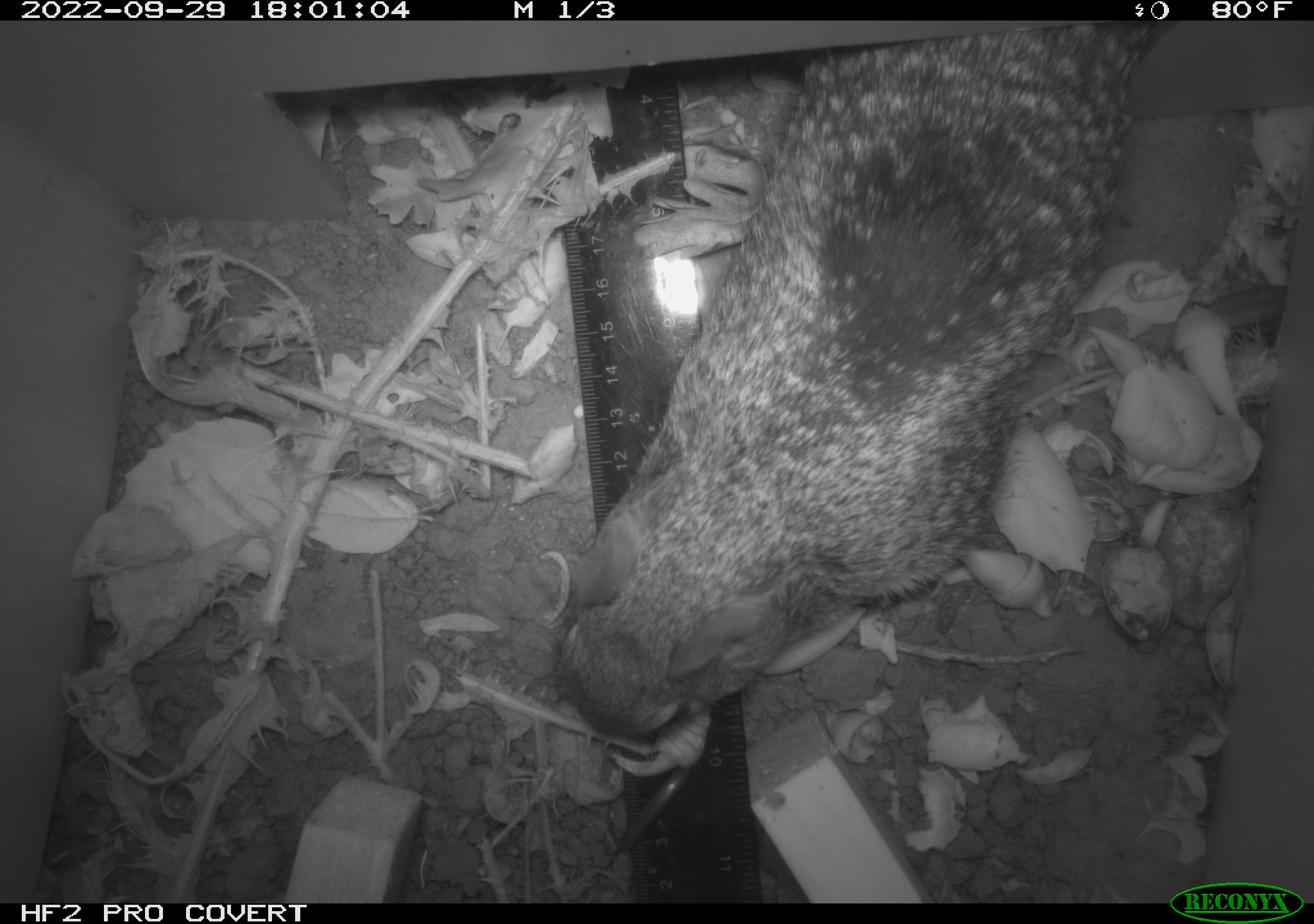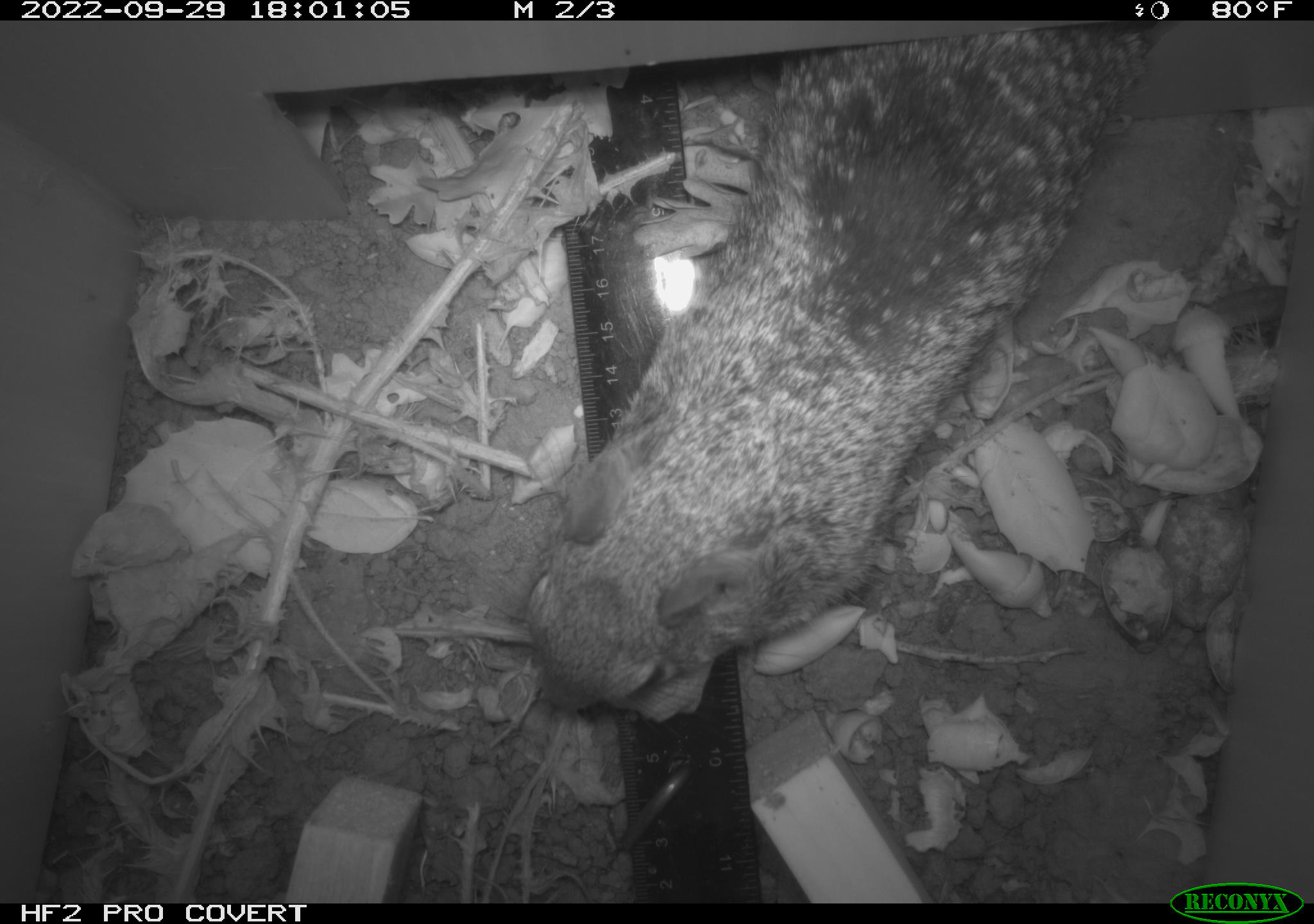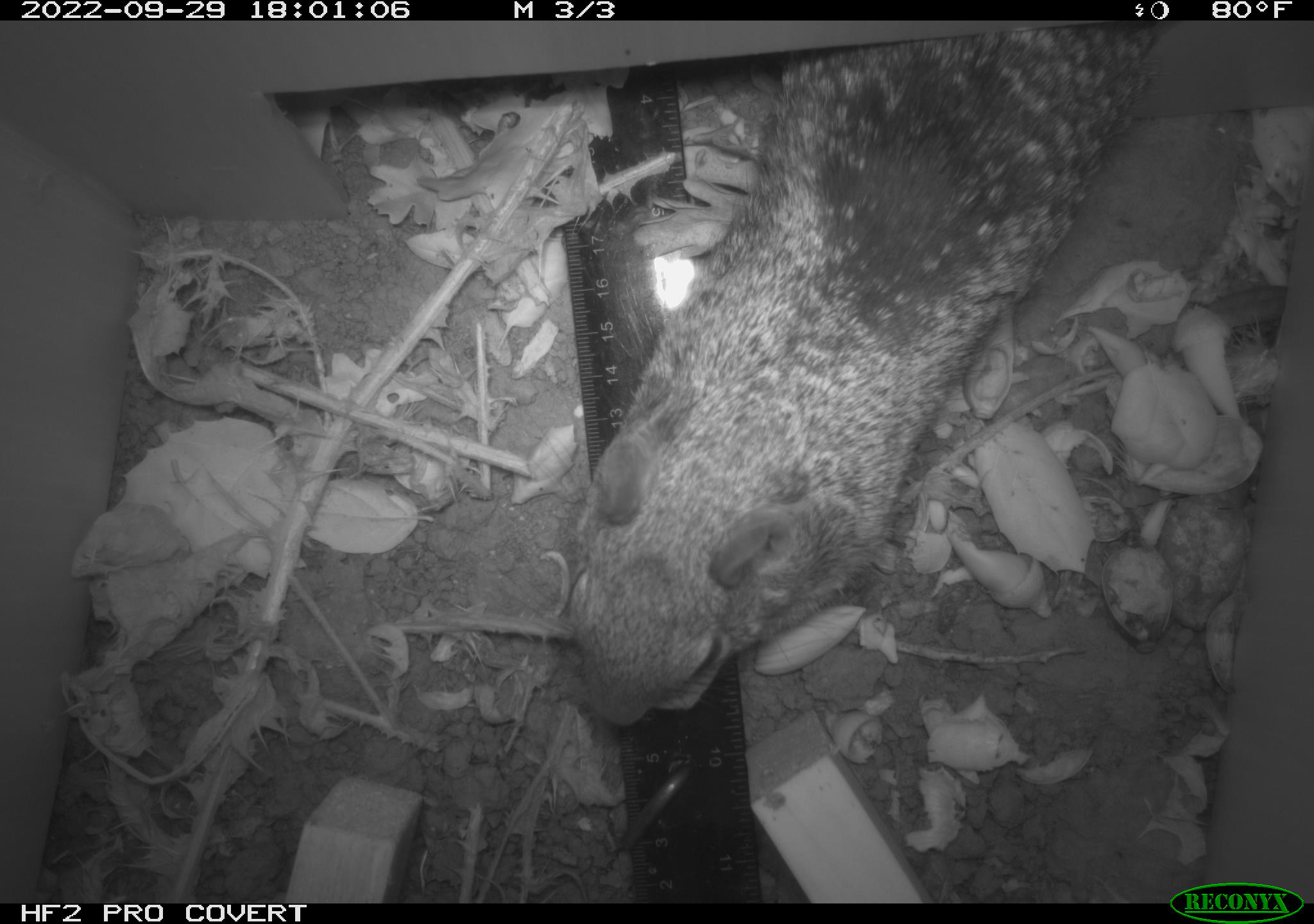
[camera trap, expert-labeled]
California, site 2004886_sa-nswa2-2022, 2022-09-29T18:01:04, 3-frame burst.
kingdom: Animalia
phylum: Chordata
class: Mammalia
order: Rodentia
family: Sciuridae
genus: Otospermophilus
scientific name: Otospermophilus beecheyi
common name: california ground squirrel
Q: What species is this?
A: California ground squirrel (Otospermophilus beecheyi).